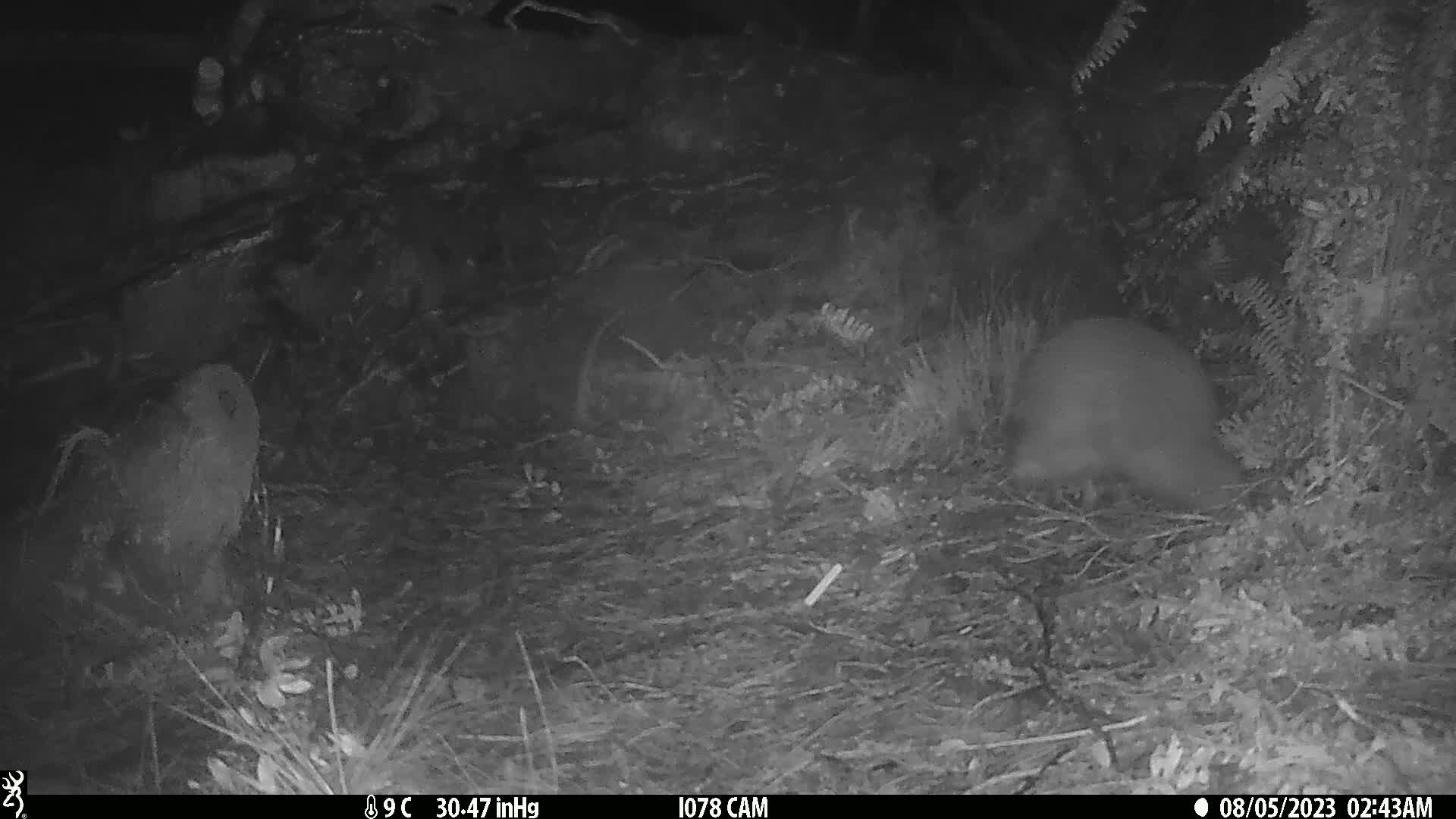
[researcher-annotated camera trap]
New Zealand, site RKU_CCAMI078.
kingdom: Animalia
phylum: Chordata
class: Aves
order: Apterygiformes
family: Apterygidae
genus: Apteryx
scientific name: Apteryx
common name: kiwi